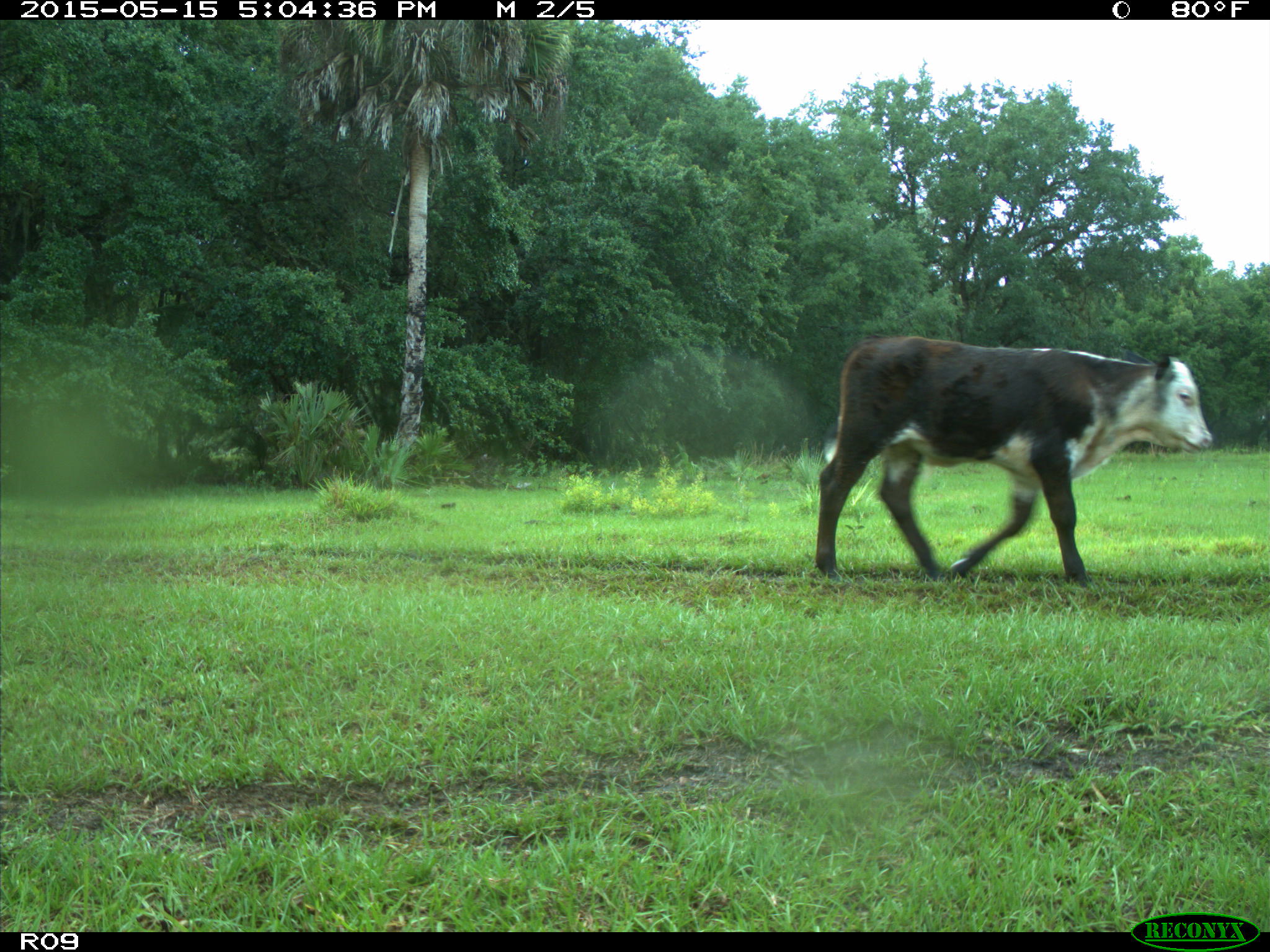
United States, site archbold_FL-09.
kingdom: Animalia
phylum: Chordata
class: Mammalia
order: Artiodactyla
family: Bovidae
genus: Bos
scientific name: Bos taurus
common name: domestic cow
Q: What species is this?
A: Bos taurus (domestic cow).